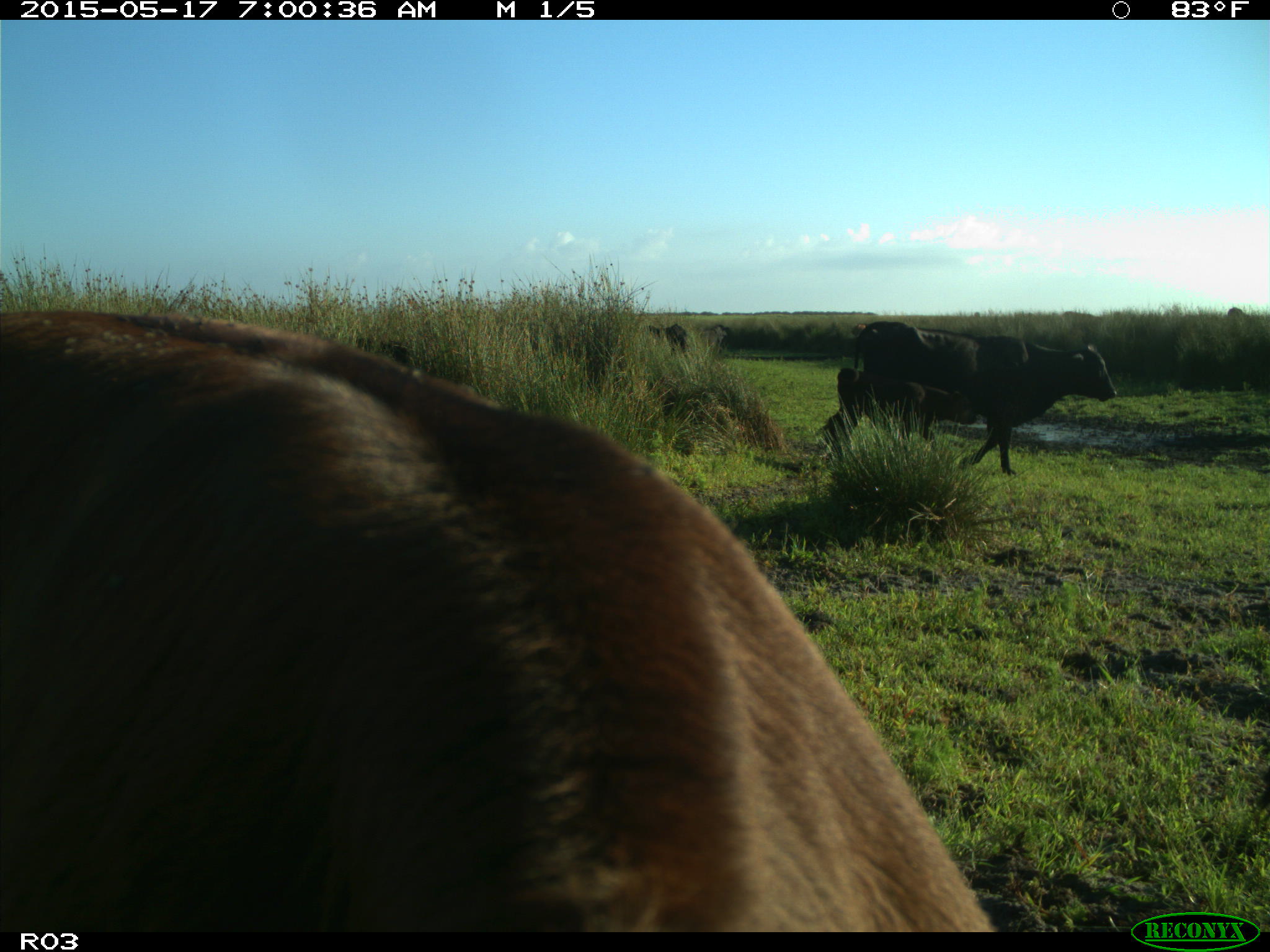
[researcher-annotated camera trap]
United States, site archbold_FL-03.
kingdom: Animalia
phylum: Chordata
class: Mammalia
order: Artiodactyla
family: Bovidae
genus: Bos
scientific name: Bos taurus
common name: domestic cow